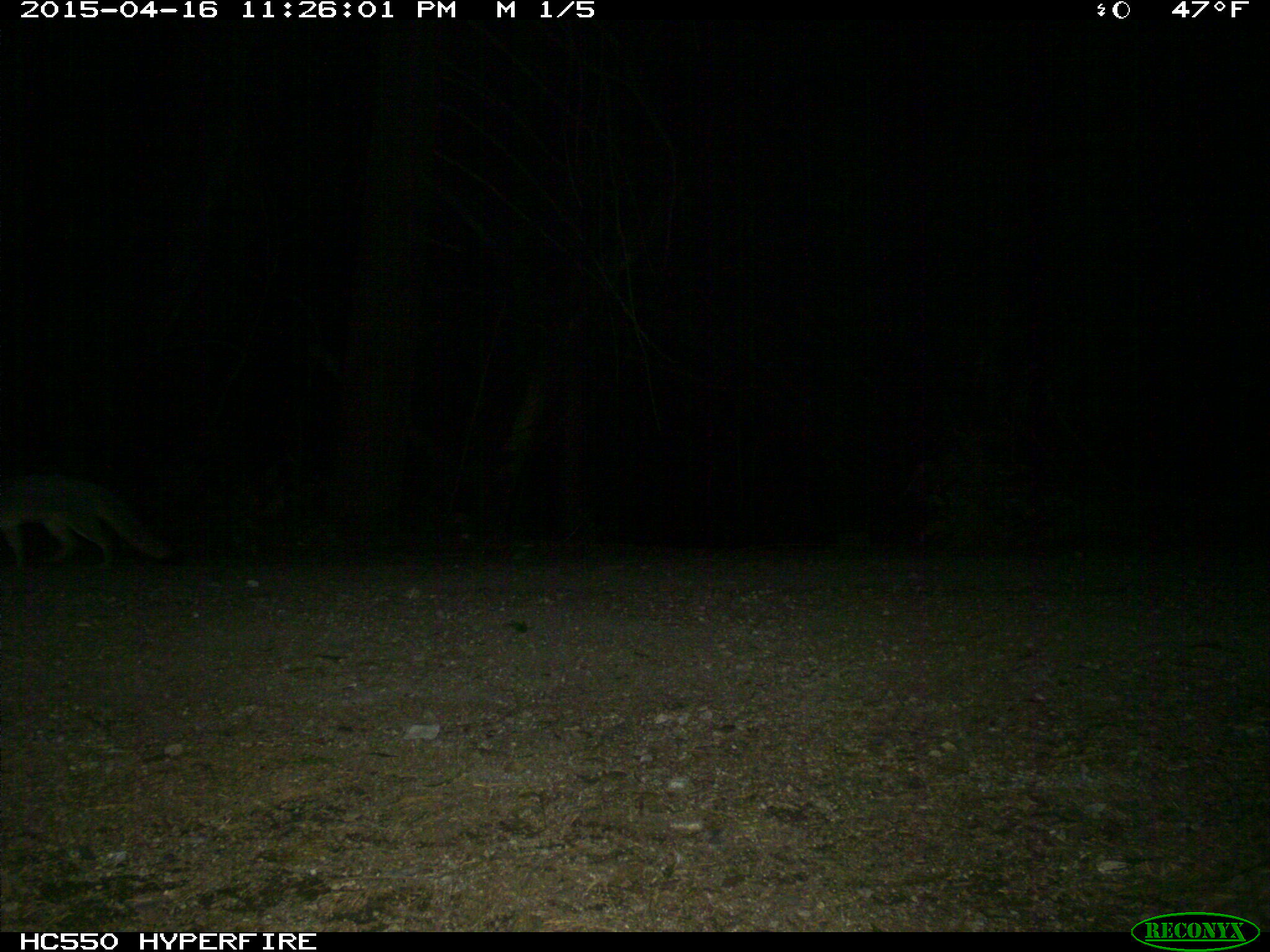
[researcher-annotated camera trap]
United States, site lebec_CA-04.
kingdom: Animalia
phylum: Chordata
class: Mammalia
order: Carnivora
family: Canidae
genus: Urocyon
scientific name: Urocyon cinereoargenteus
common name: gray fox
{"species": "Urocyon cinereoargenteus (gray fox)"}